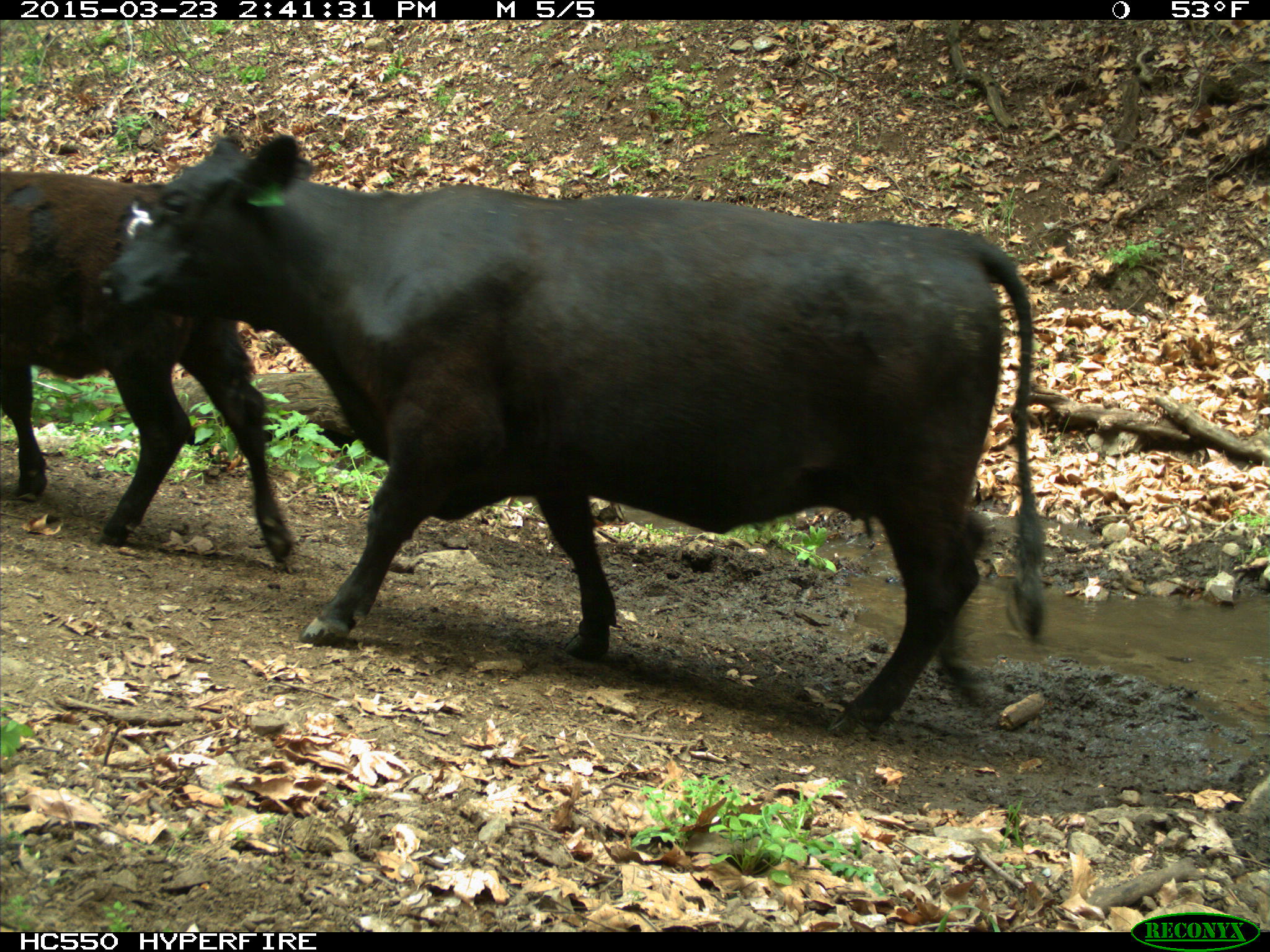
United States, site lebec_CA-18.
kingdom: Animalia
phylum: Chordata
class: Mammalia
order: Artiodactyla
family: Bovidae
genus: Bos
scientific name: Bos taurus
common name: domestic cow